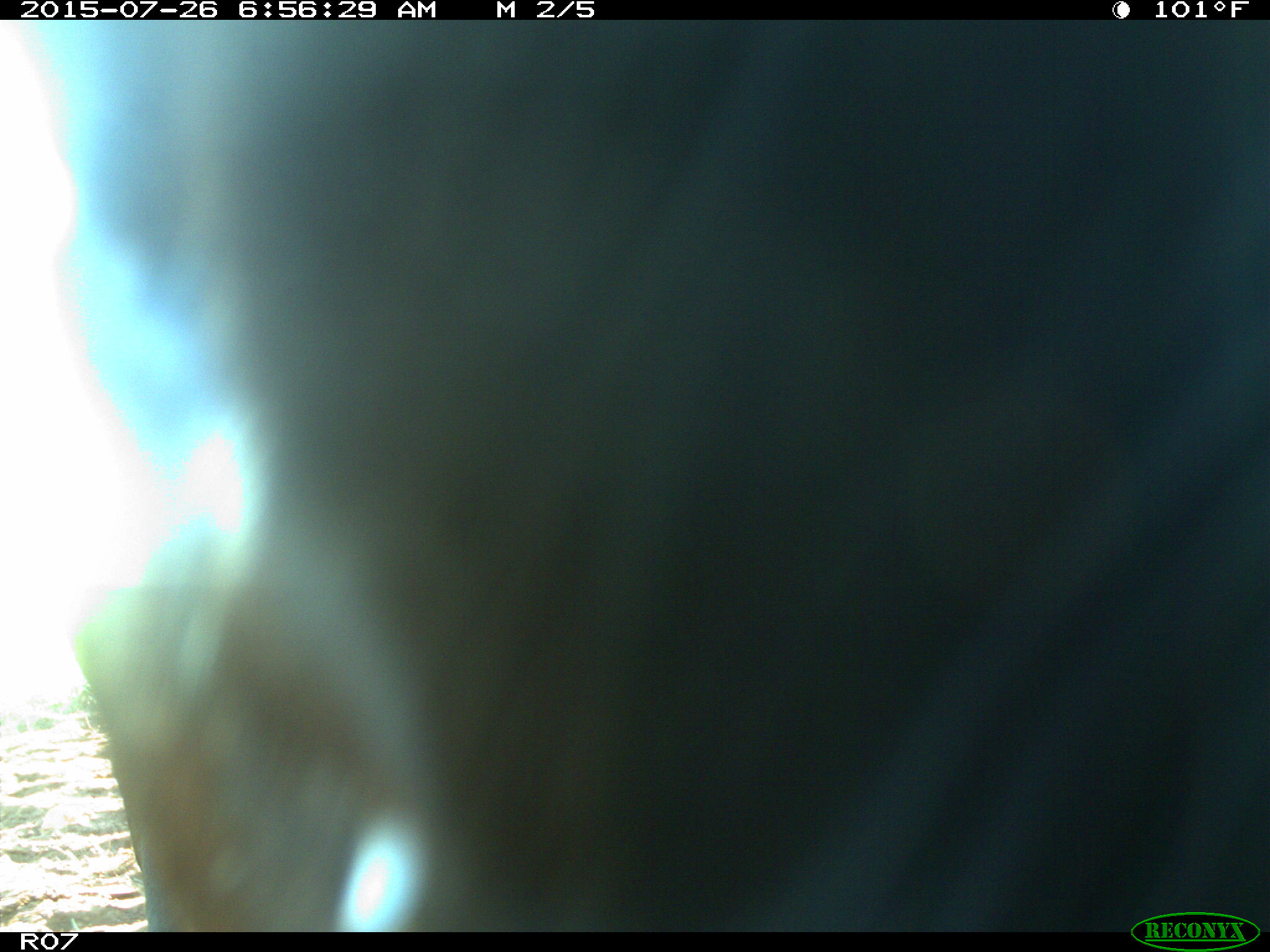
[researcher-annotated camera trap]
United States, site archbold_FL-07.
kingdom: Animalia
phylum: Chordata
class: Mammalia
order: Artiodactyla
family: Bovidae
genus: Bos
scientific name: Bos taurus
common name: domestic cow